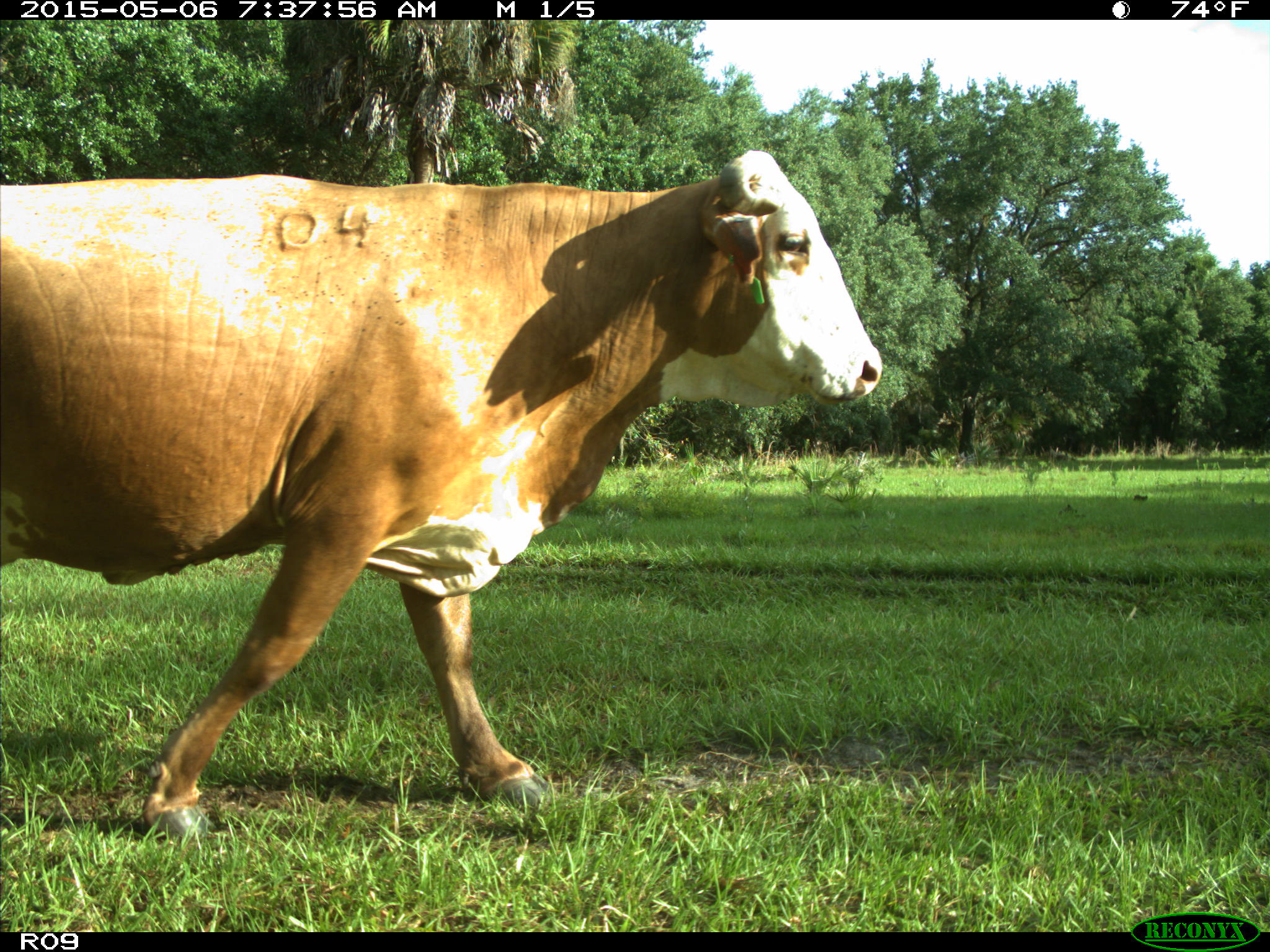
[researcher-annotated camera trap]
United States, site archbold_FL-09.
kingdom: Animalia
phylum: Chordata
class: Mammalia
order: Artiodactyla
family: Bovidae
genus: Bos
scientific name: Bos taurus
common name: domestic cow